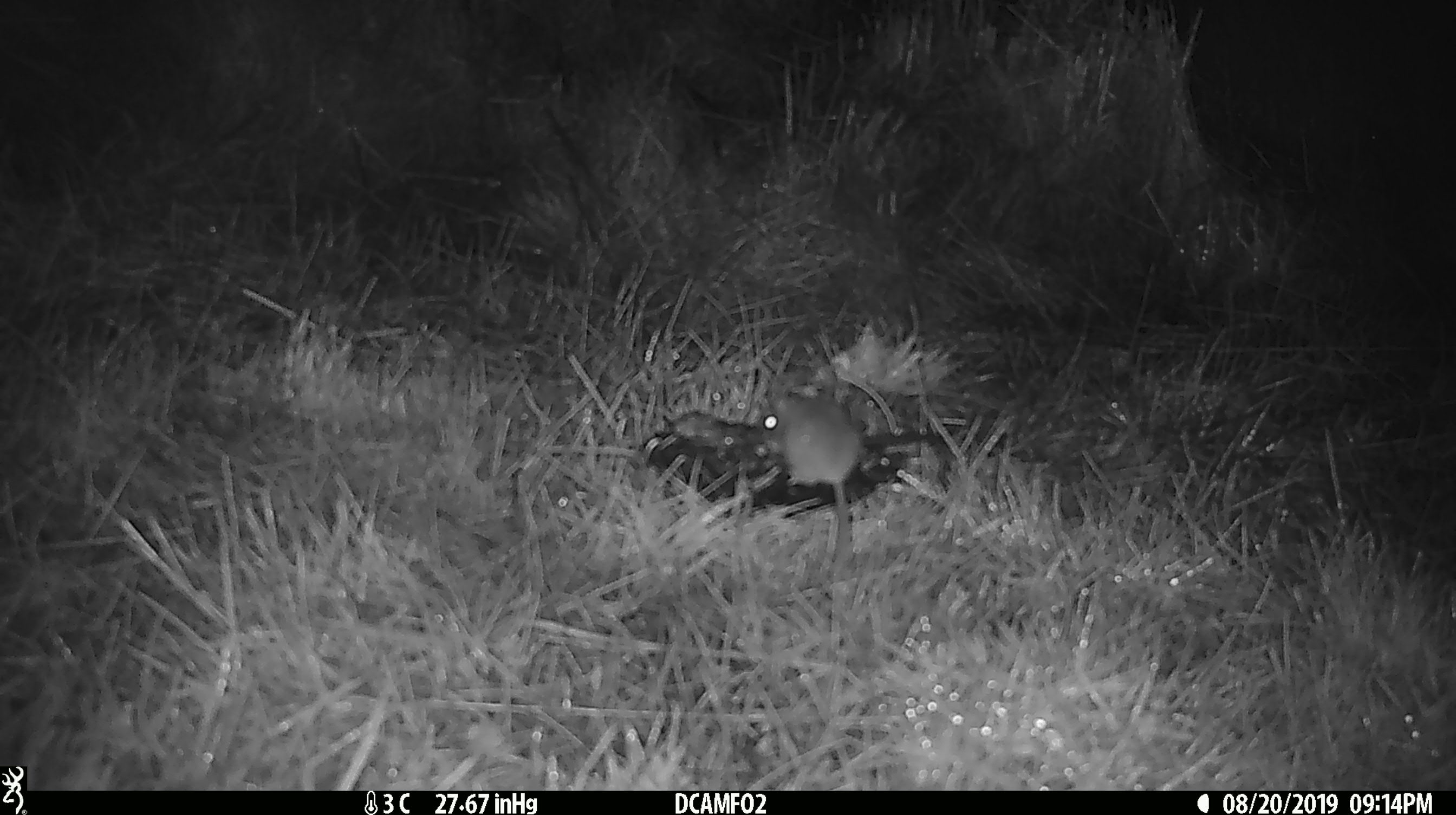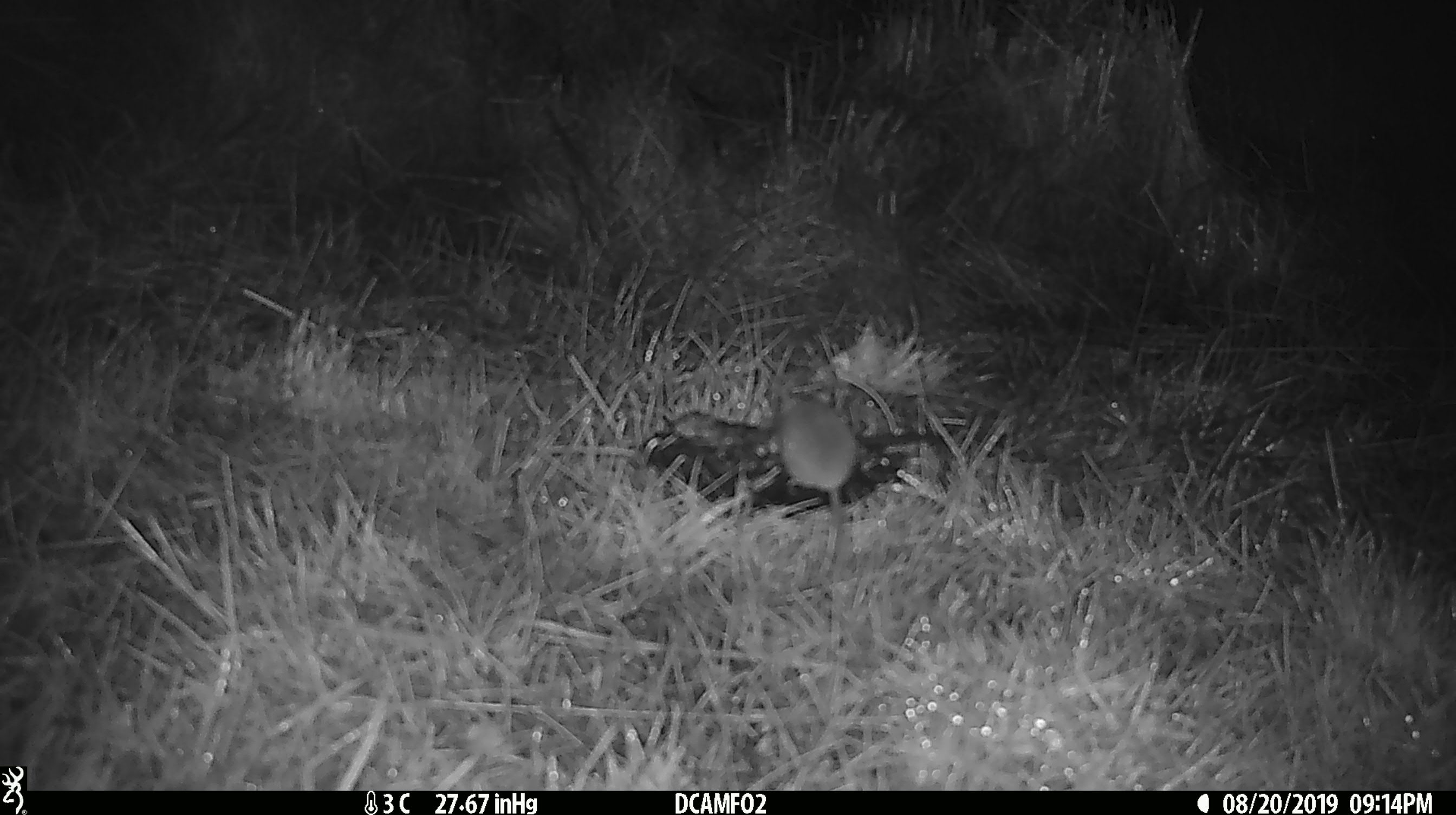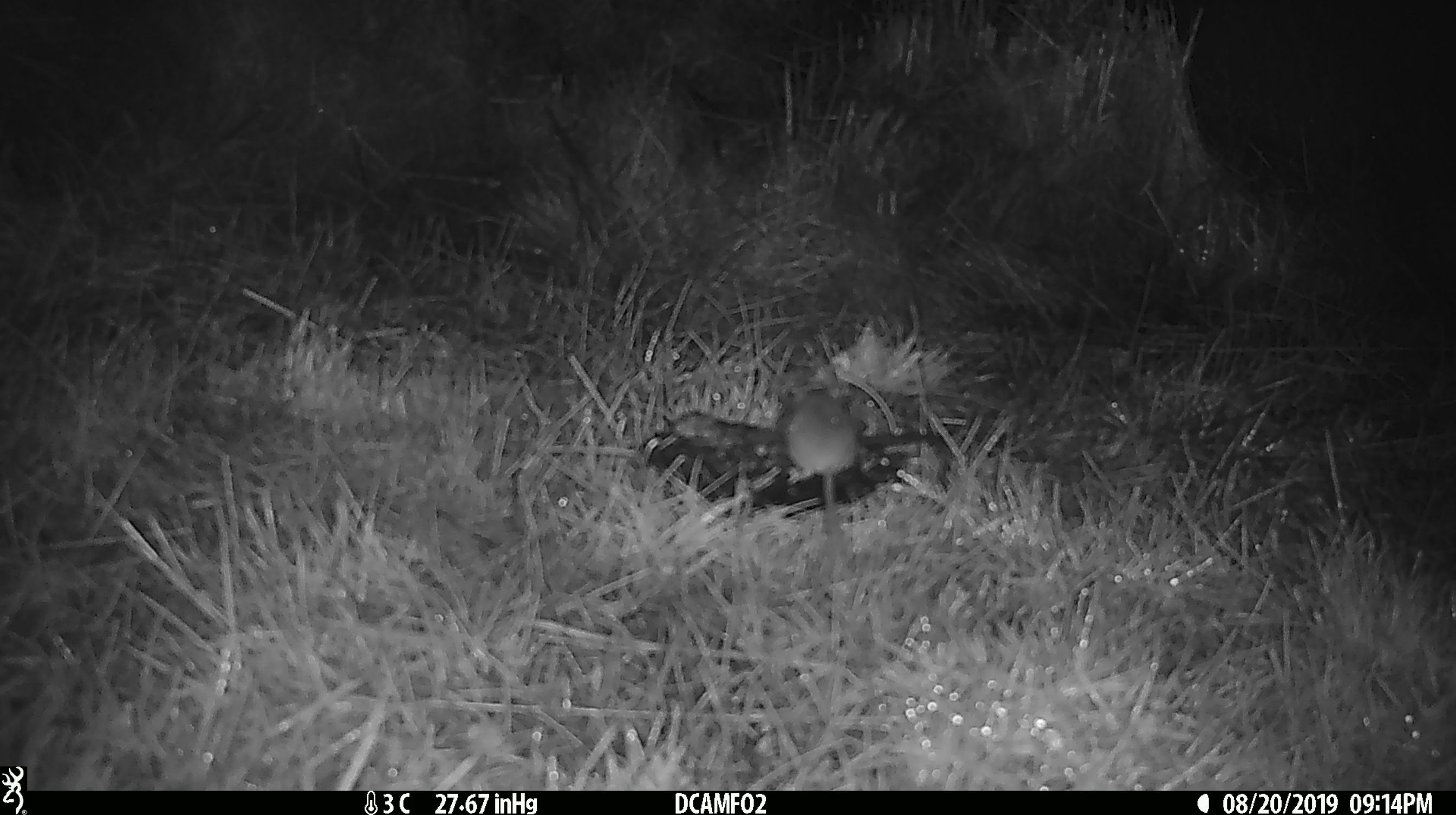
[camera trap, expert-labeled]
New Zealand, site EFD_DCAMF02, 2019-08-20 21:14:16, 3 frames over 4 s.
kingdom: Animalia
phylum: Chordata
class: Mammalia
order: Rodentia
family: Muridae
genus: Mus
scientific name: Mus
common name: mouse